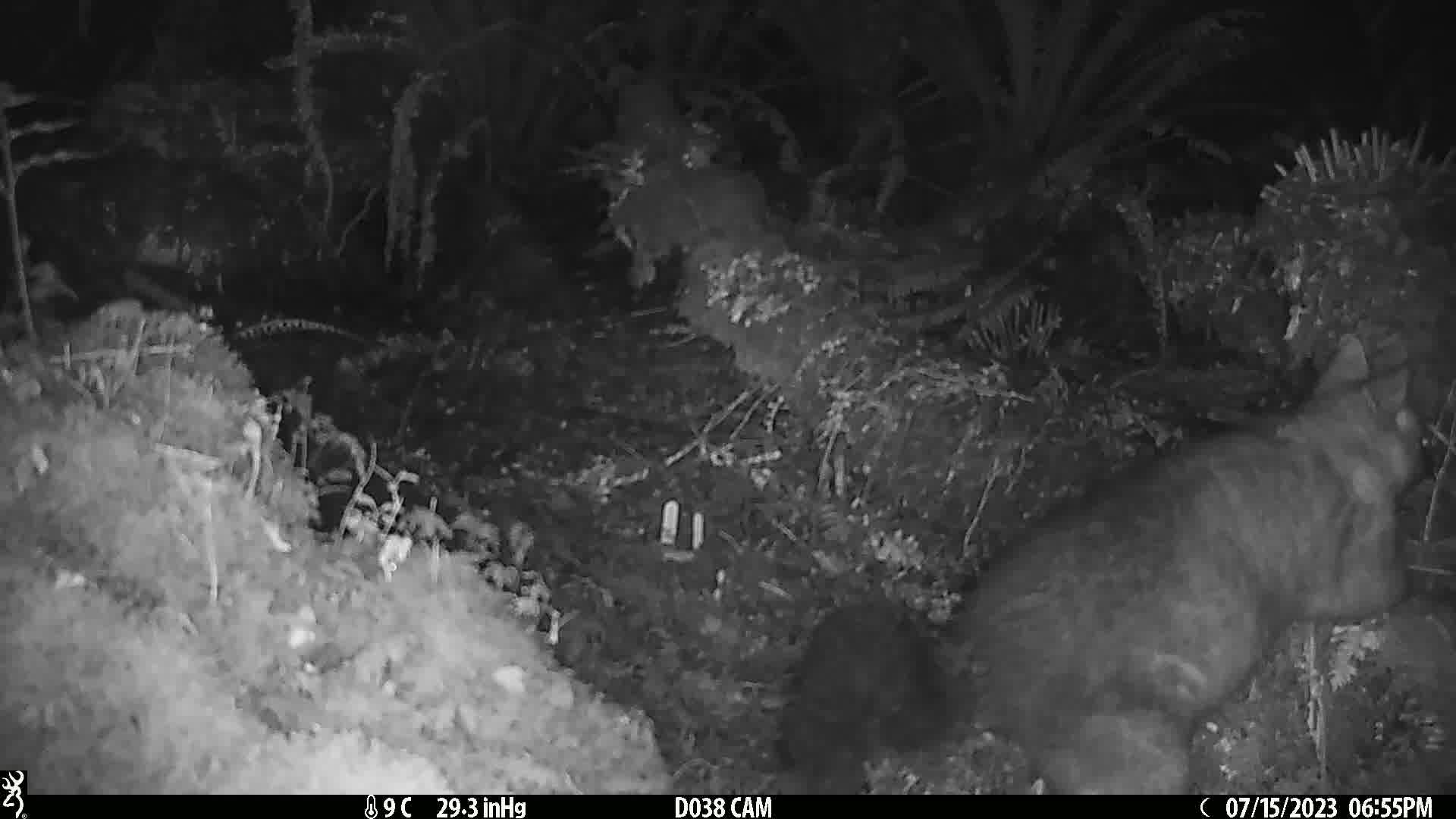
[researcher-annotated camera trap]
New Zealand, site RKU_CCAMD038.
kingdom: Animalia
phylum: Chordata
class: Mammalia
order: Diprotodontia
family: Phalangeridae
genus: Trichosurus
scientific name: Trichosurus vulpecula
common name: common brushtail possum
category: possum